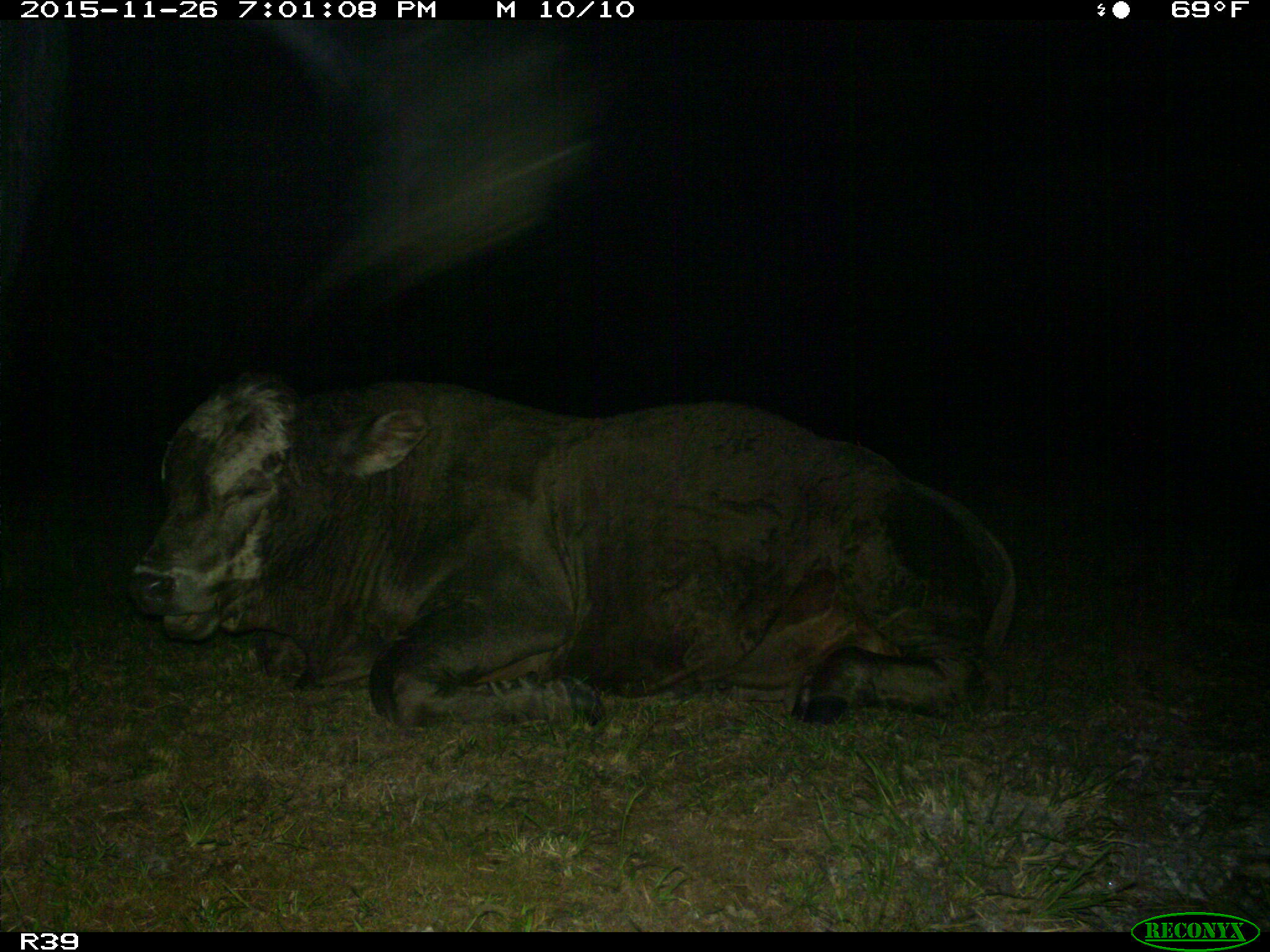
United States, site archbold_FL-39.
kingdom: Animalia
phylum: Chordata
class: Mammalia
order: Artiodactyla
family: Bovidae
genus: Bos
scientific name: Bos taurus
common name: domestic cow